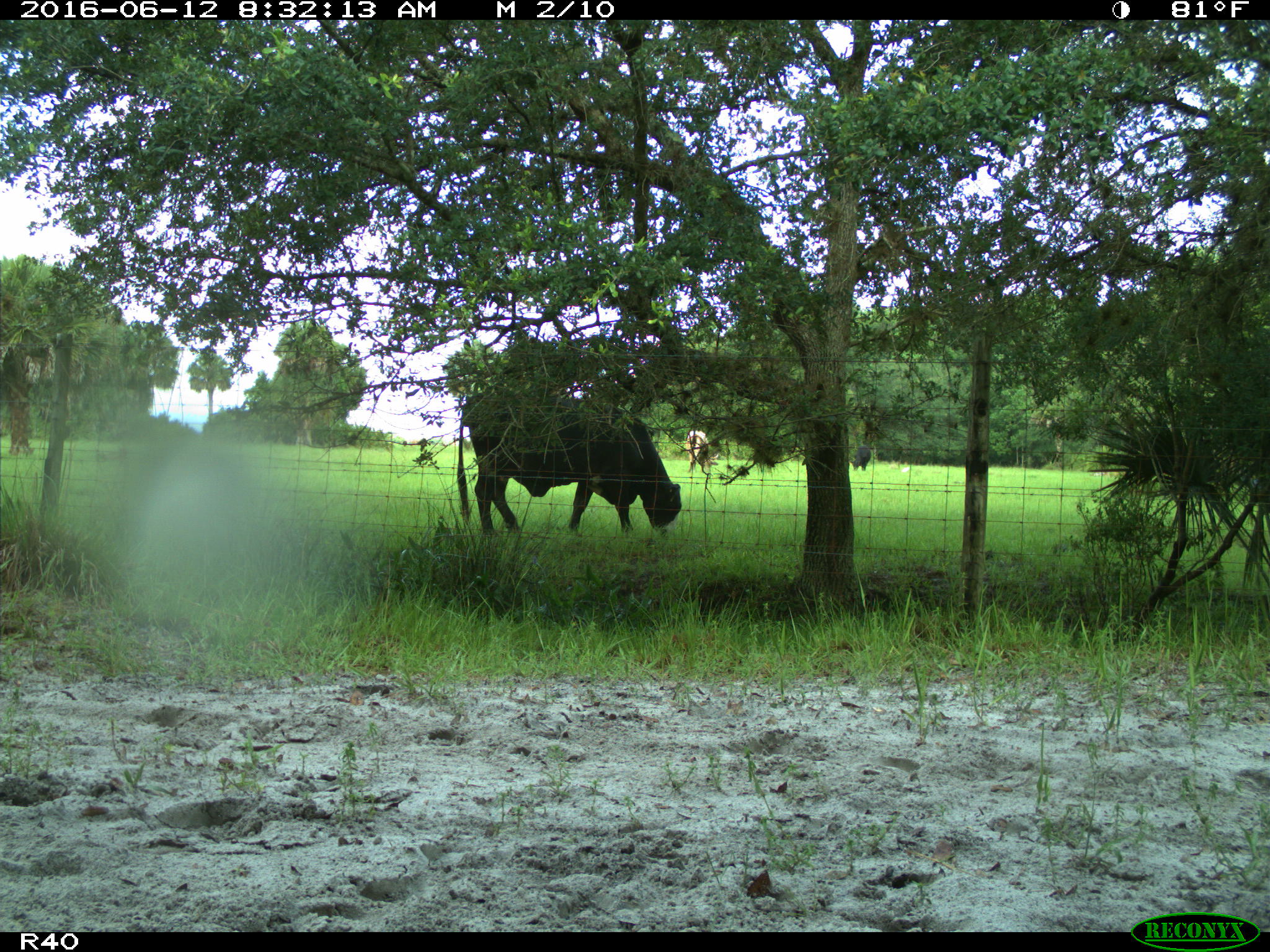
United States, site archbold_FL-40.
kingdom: Animalia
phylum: Chordata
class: Mammalia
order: Artiodactyla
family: Bovidae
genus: Bos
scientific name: Bos taurus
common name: domestic cow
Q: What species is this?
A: Bos taurus (domestic cow).